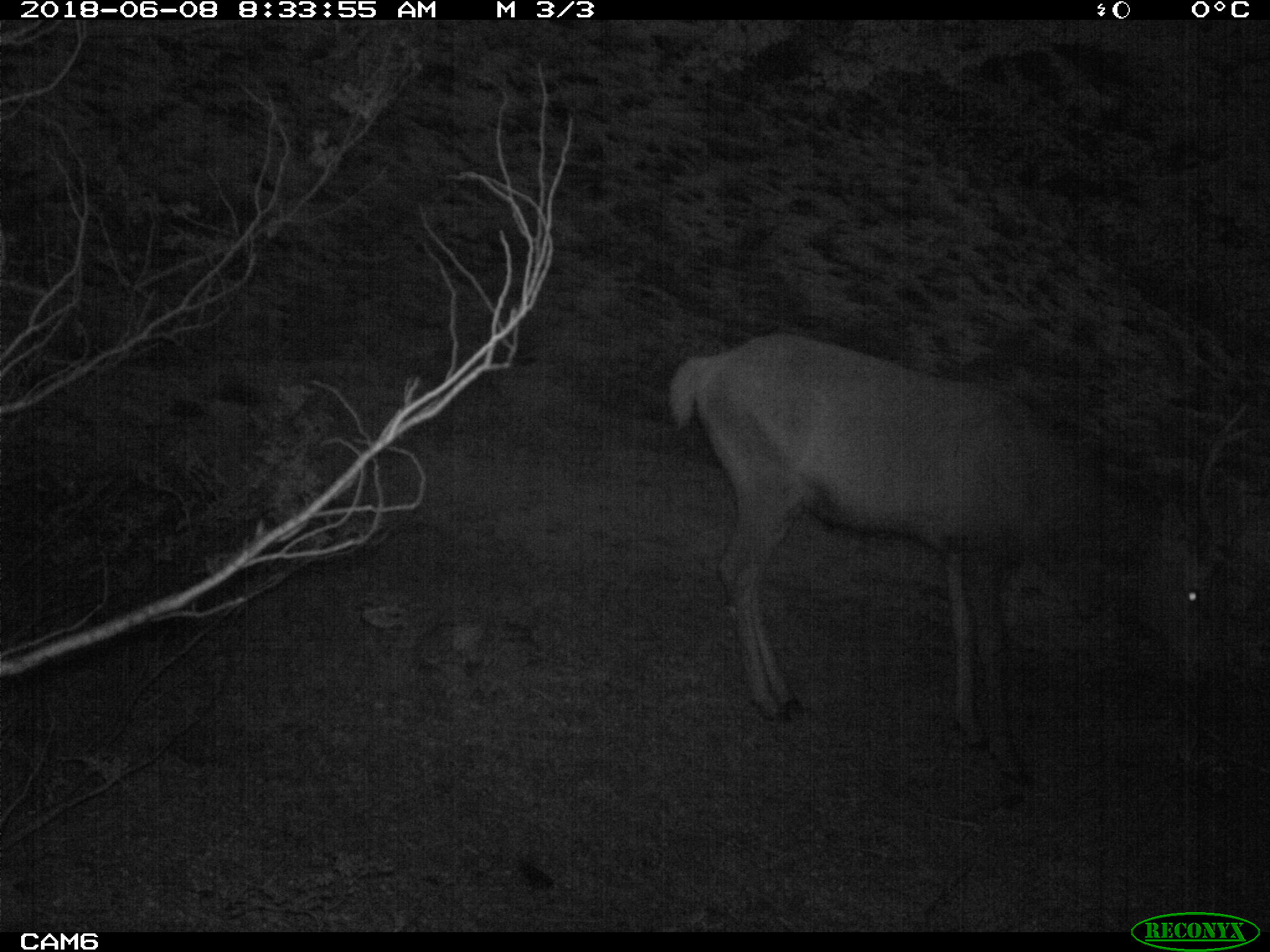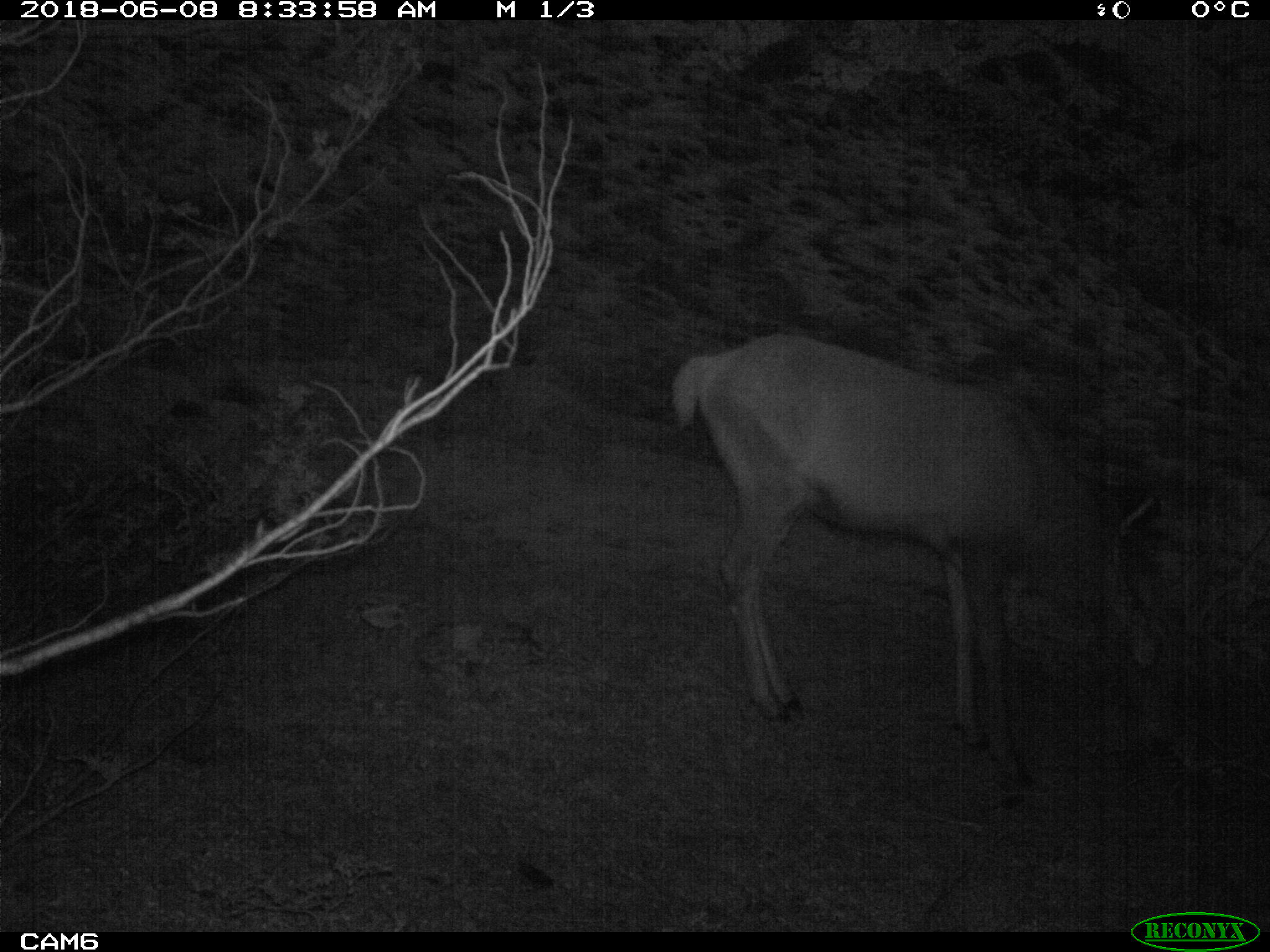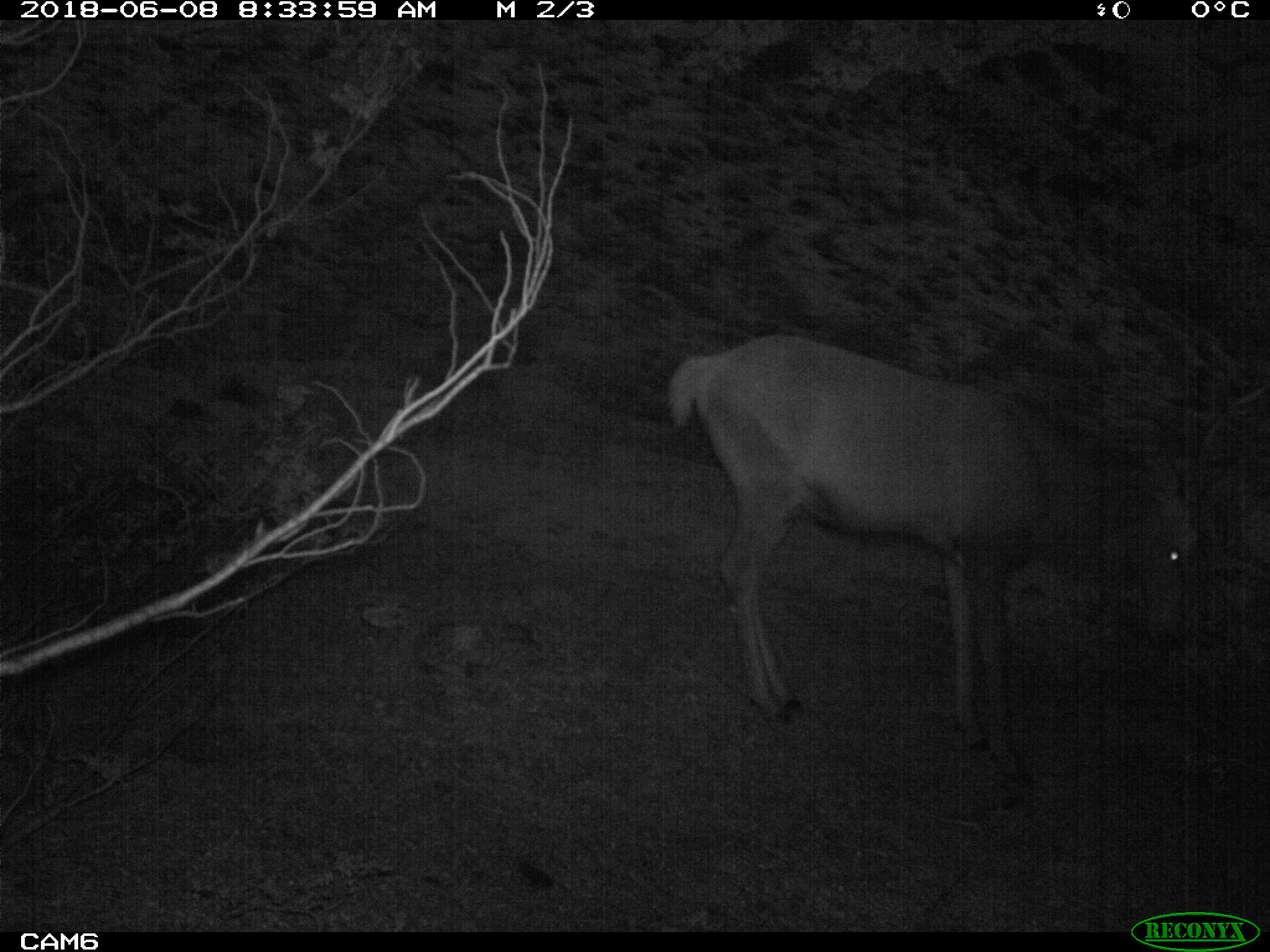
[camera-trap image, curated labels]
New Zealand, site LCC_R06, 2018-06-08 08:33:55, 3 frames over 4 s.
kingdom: Animalia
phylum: Chordata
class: Mammalia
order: Artiodactyla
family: Cervidae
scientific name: Cervidae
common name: deer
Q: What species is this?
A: Deer (Cervidae).